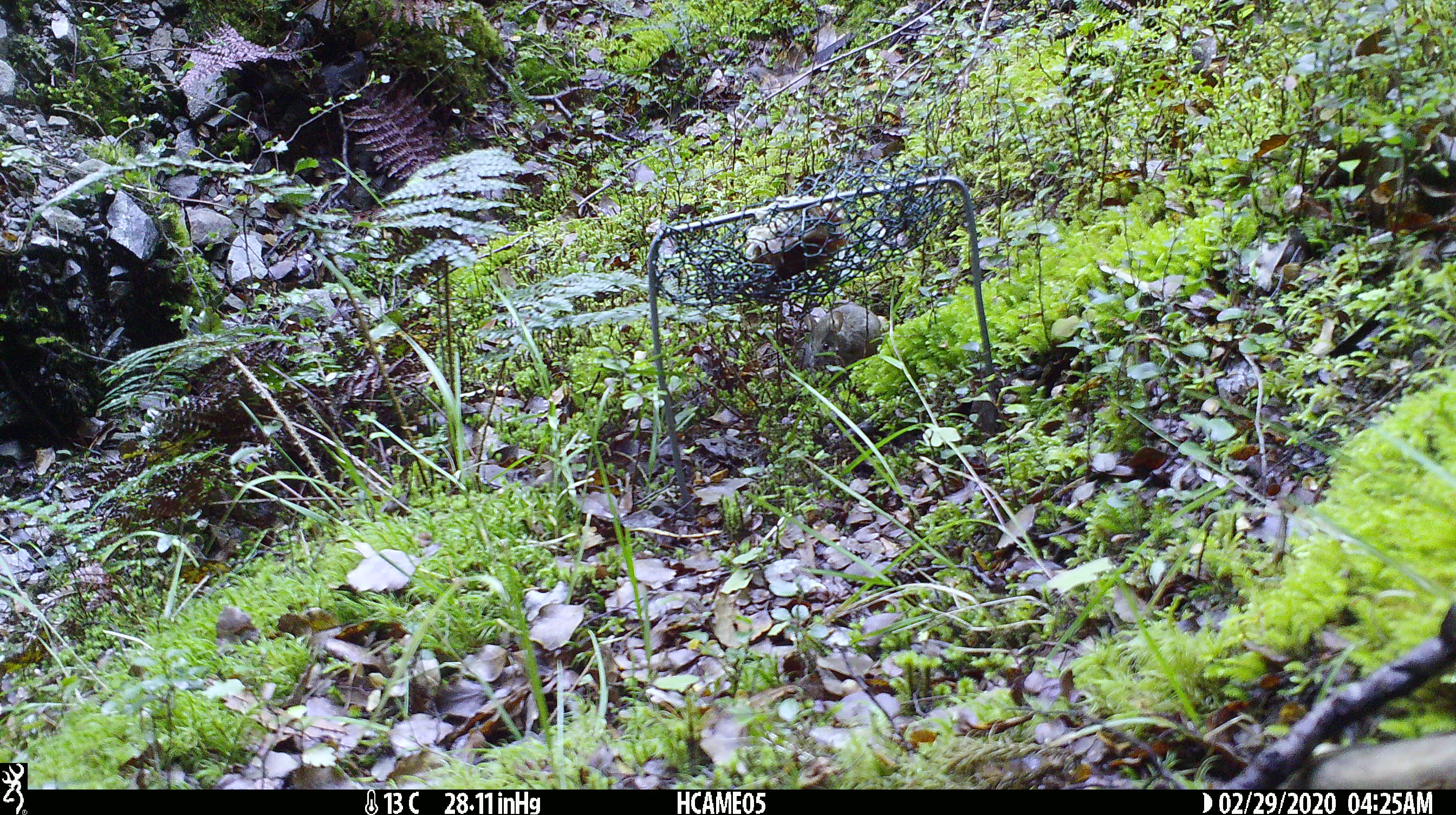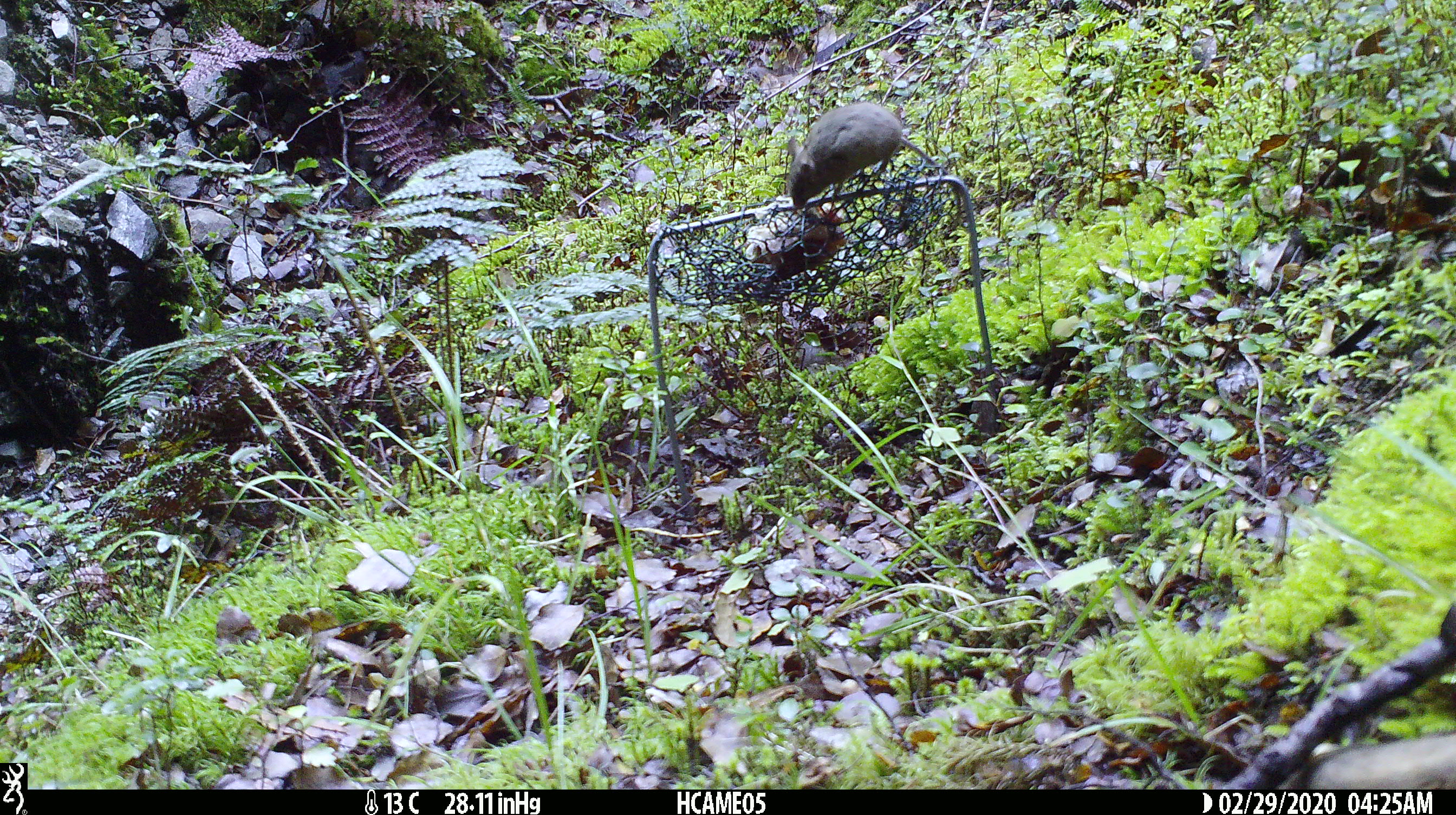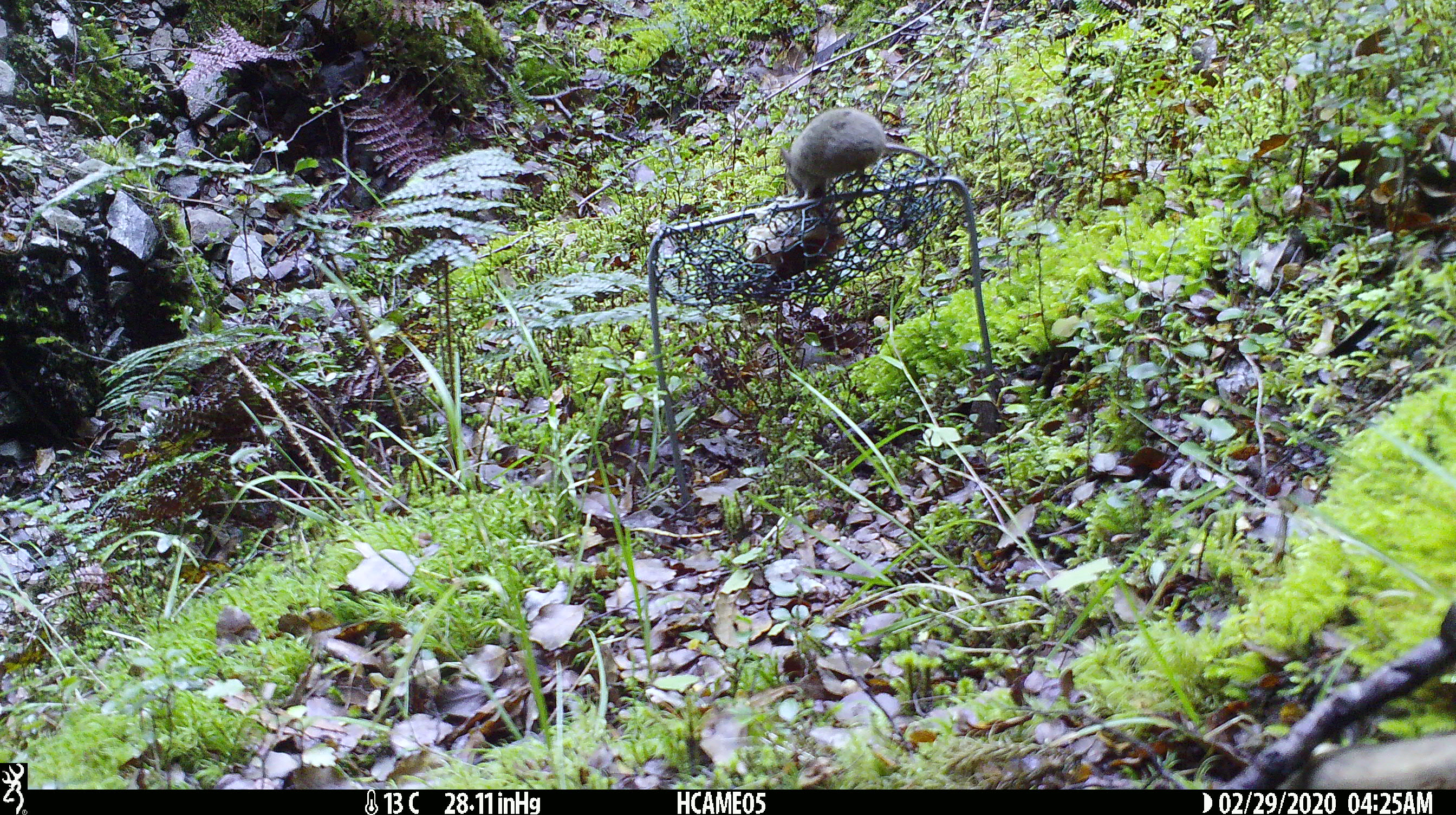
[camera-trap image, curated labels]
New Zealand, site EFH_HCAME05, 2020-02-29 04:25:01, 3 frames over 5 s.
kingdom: Animalia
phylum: Chordata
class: Mammalia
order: Rodentia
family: Muridae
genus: Mus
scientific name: Mus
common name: mouse